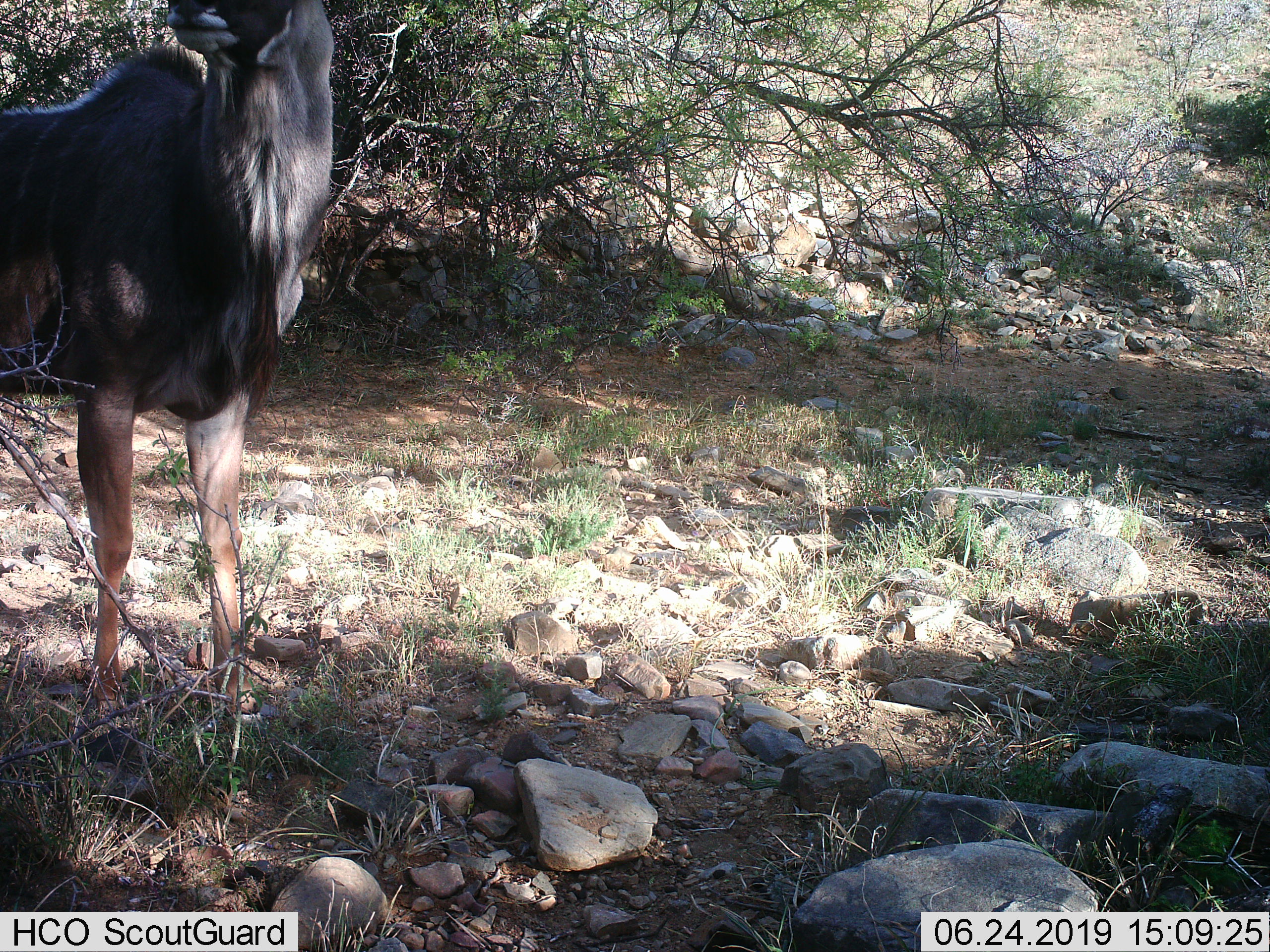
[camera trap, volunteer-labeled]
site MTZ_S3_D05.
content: unidentified animal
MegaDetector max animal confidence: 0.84